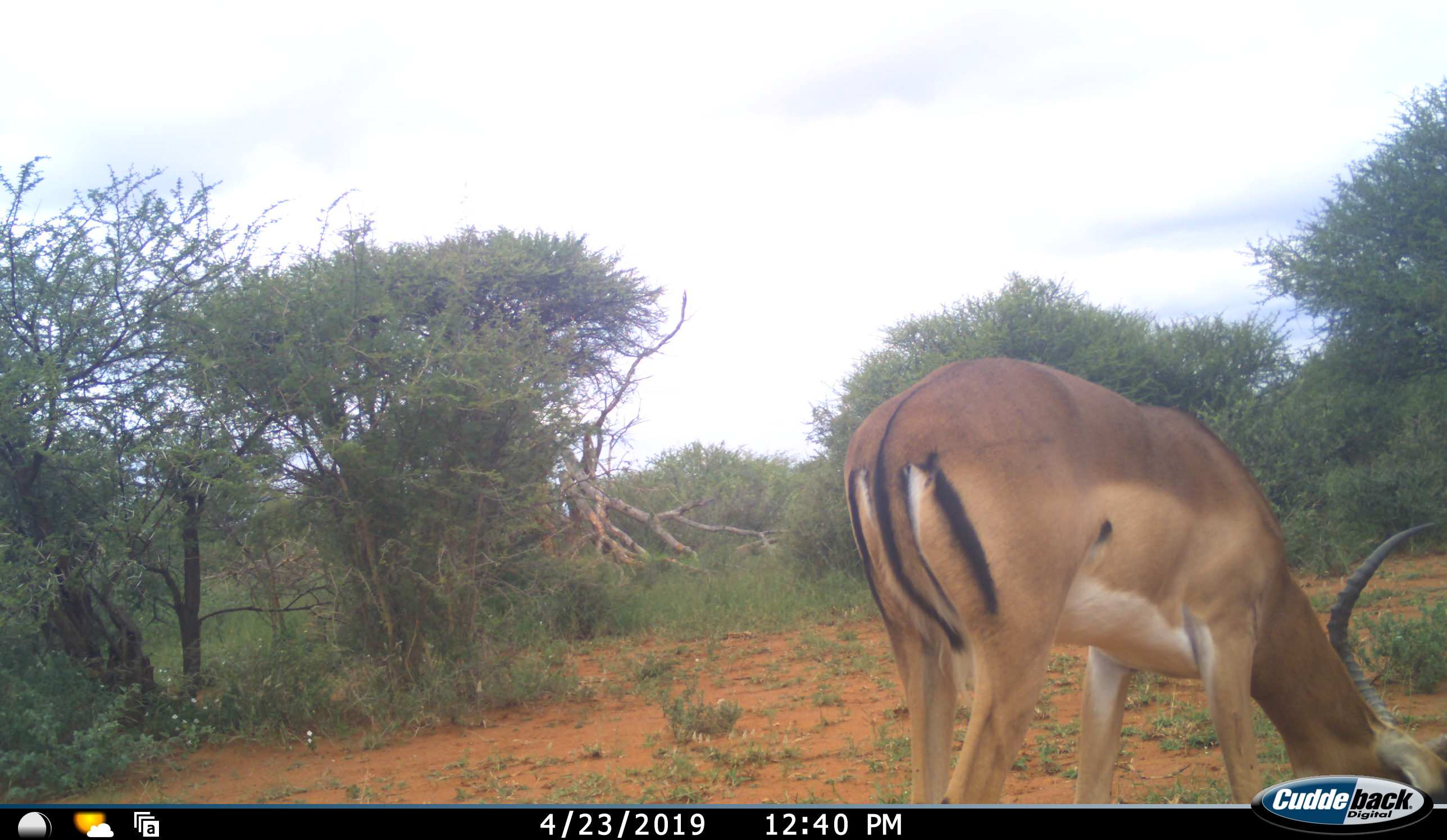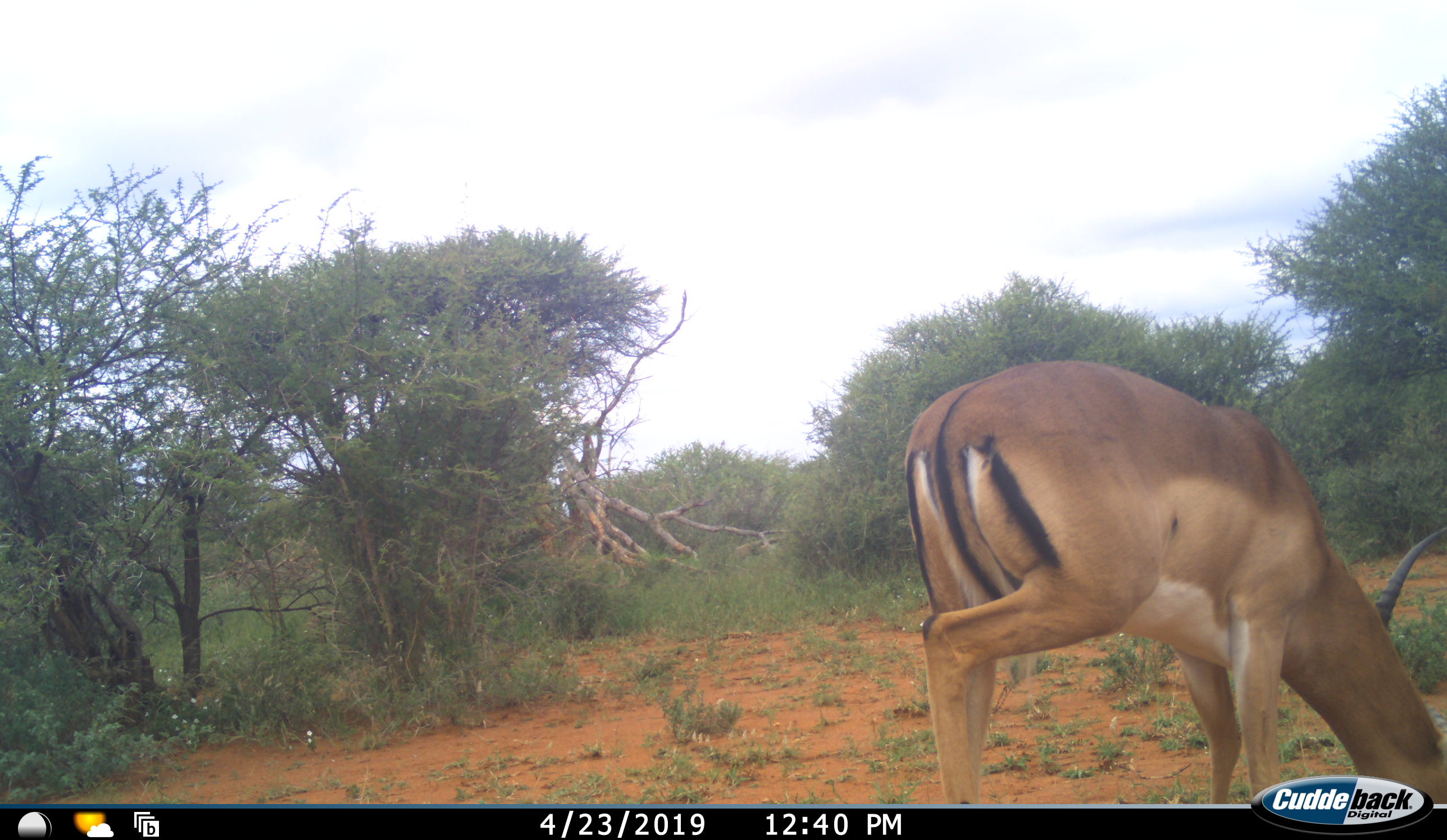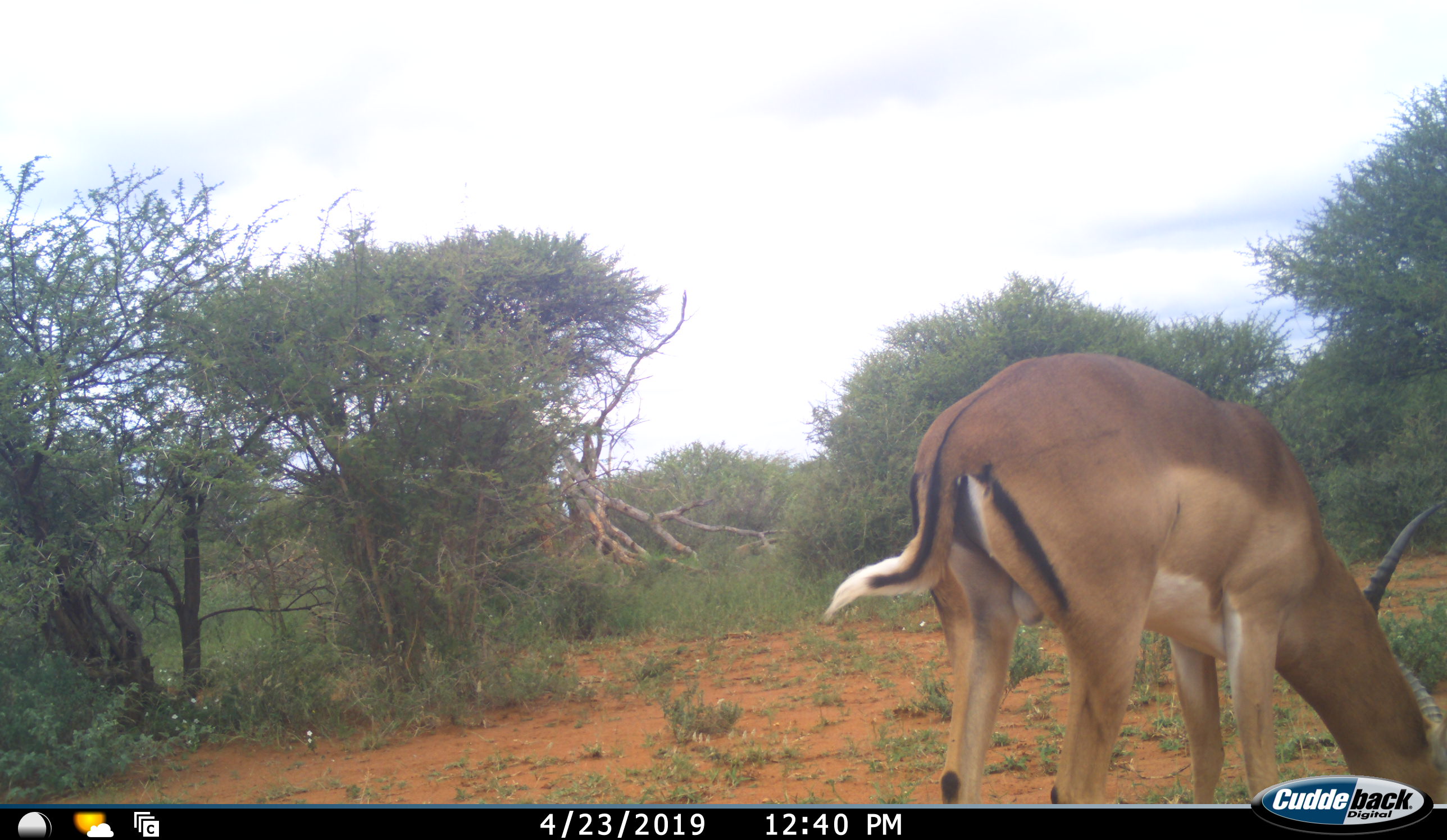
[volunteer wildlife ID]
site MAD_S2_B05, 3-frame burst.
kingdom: Animalia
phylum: Chordata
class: Mammalia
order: Artiodactyla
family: Bovidae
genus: Aepyceros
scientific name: Aepyceros melampus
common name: impala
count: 1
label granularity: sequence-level